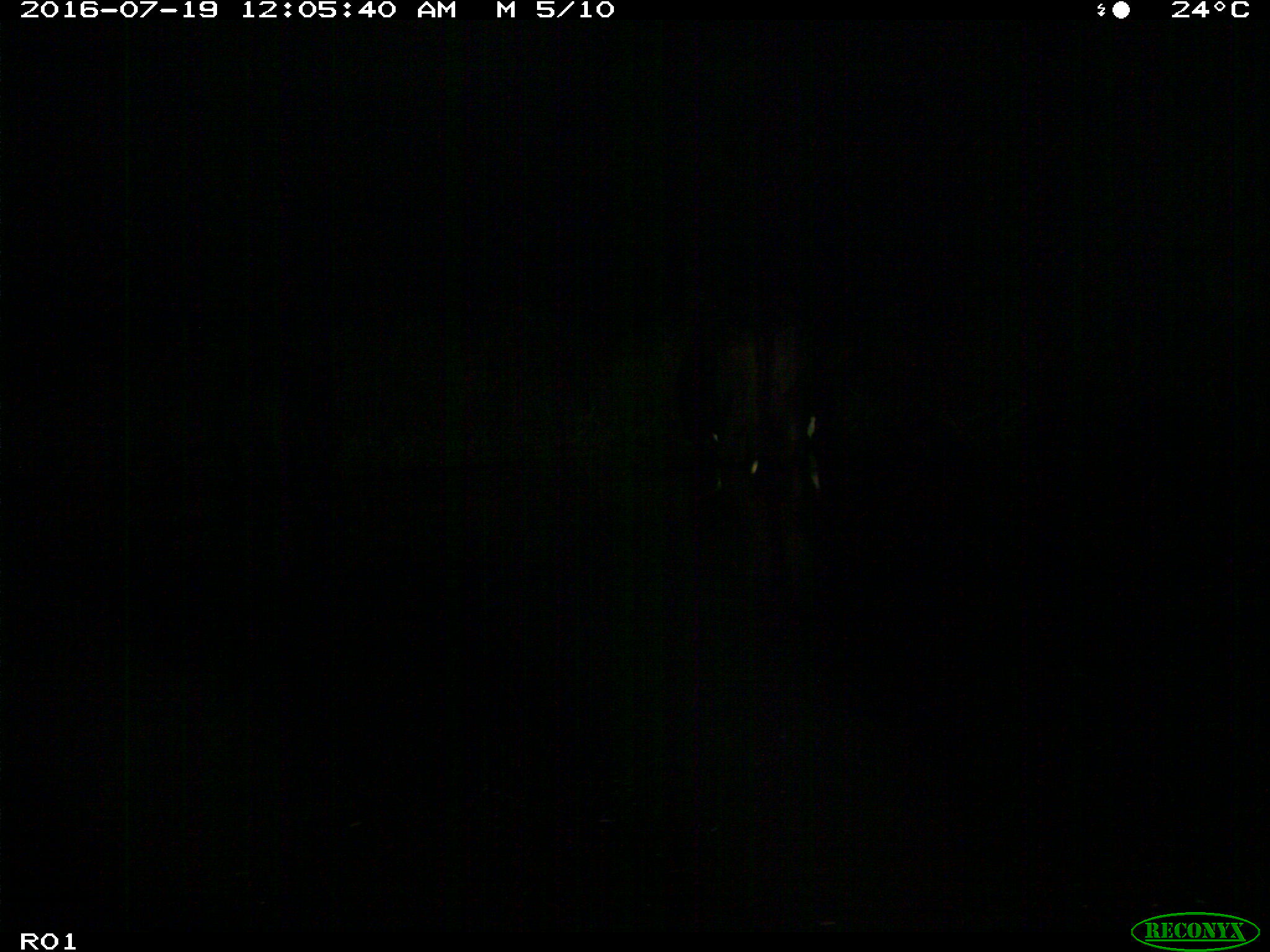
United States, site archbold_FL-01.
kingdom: Animalia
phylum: Chordata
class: Mammalia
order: Artiodactyla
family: Bovidae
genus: Bos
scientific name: Bos taurus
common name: domestic cow